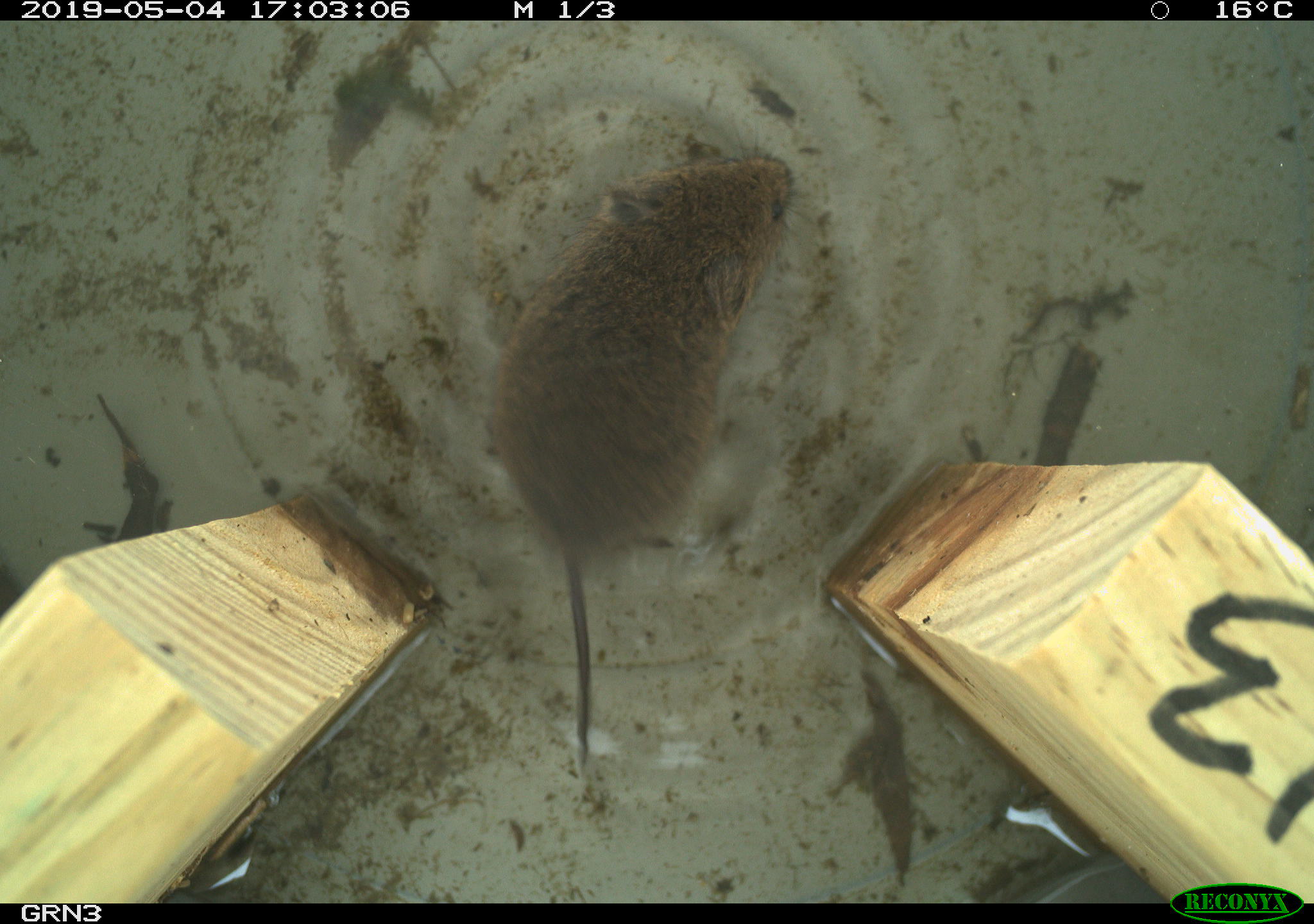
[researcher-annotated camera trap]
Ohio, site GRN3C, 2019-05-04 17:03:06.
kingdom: Animalia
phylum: Chordata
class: Mammalia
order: Rodentia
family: Cricetidae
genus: Microtus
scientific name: Microtus pennsylvanicus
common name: meadow vole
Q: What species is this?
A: Meadow vole (Microtus pennsylvanicus).